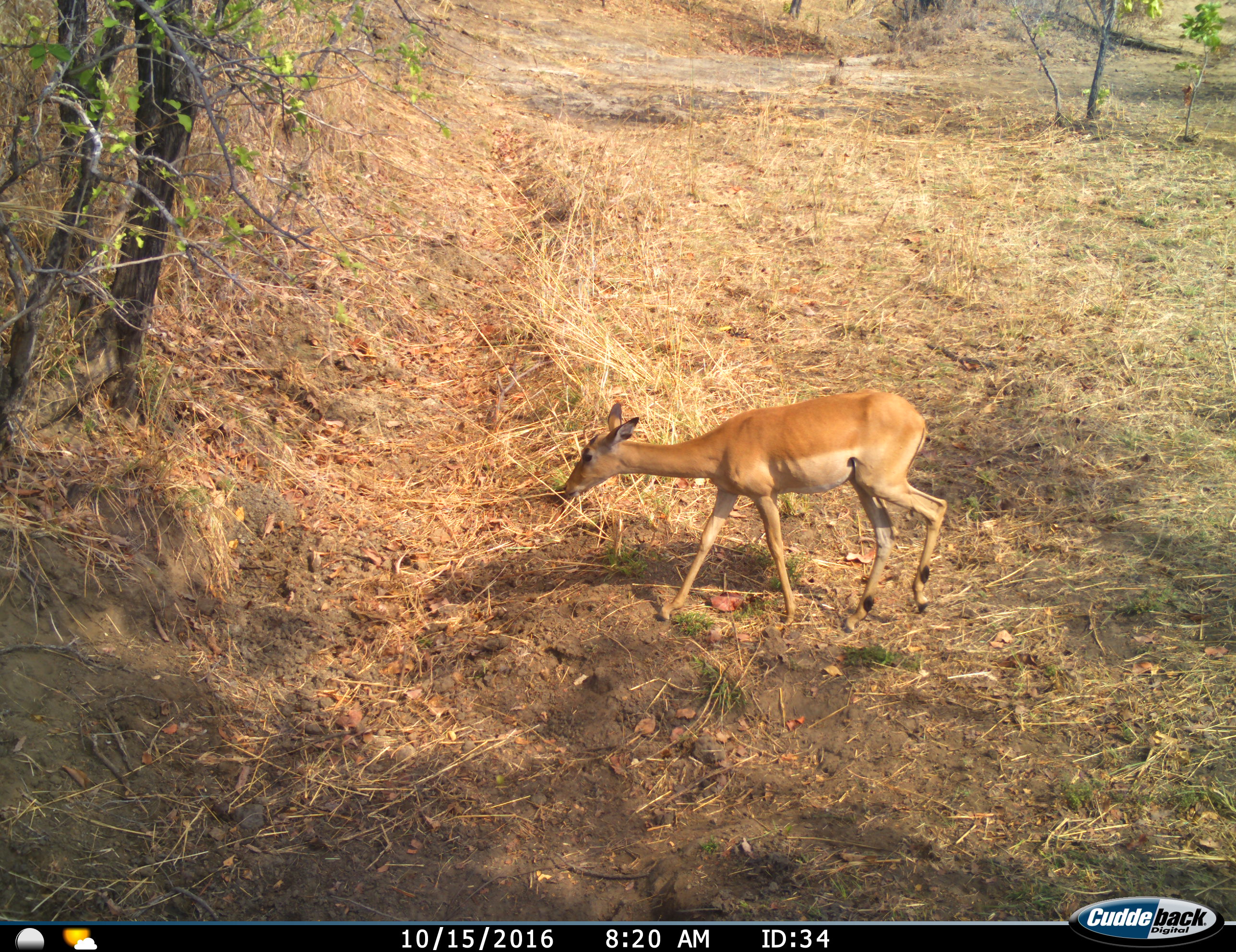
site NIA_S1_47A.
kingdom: Animalia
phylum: Chordata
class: Mammalia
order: Artiodactyla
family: Bovidae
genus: Aepyceros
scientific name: Aepyceros melampus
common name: impala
Impala (Aepyceros melampus), count 1. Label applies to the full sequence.